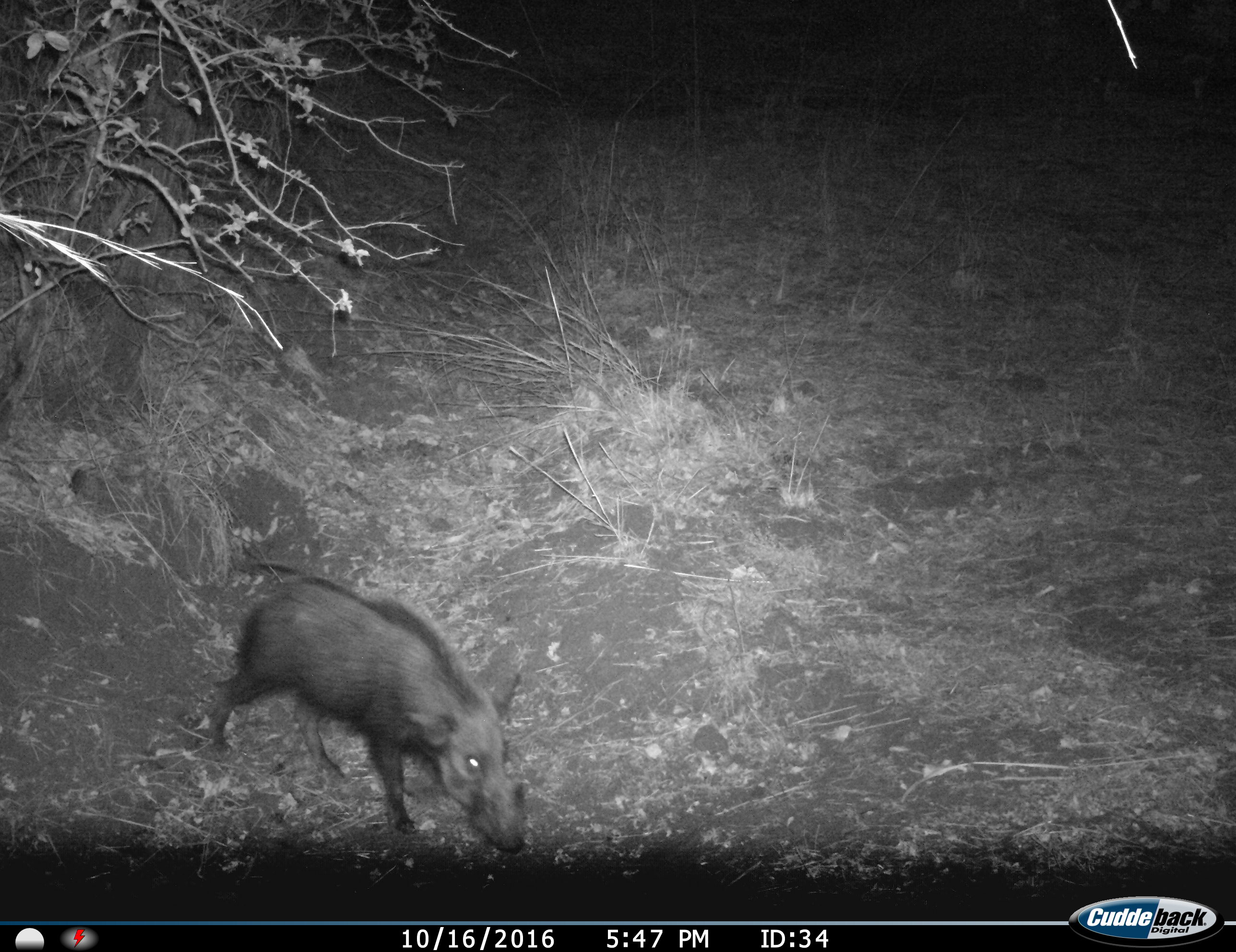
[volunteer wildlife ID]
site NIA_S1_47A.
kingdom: Animalia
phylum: Chordata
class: Mammalia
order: Artiodactyla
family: Suidae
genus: Potamochoerus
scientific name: Potamochoerus larvatus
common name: bushpig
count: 1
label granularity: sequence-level